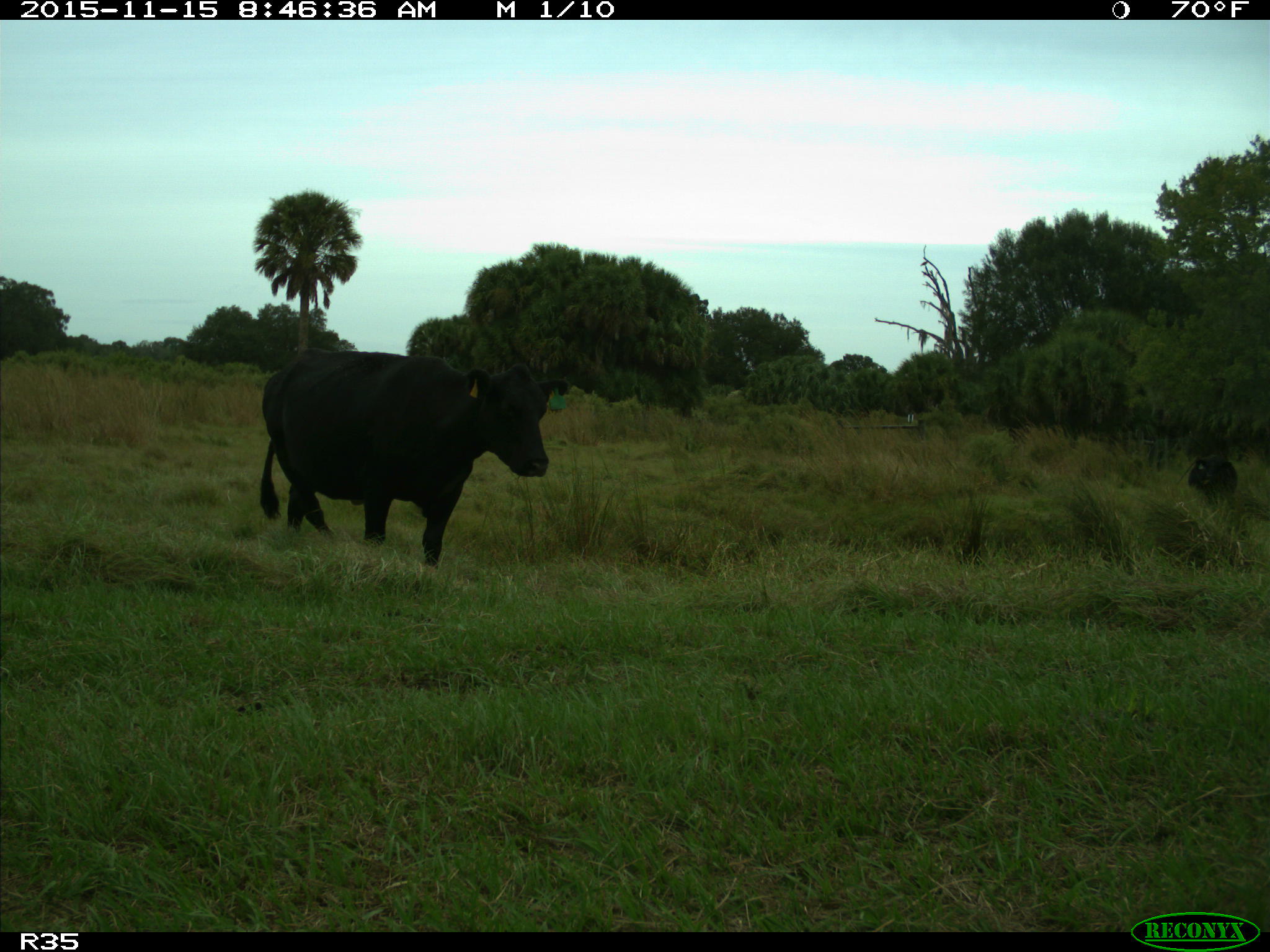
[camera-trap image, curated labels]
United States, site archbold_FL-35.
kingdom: Animalia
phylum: Chordata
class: Mammalia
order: Artiodactyla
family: Bovidae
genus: Bos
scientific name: Bos taurus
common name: domestic cow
Bos taurus (domestic cow).